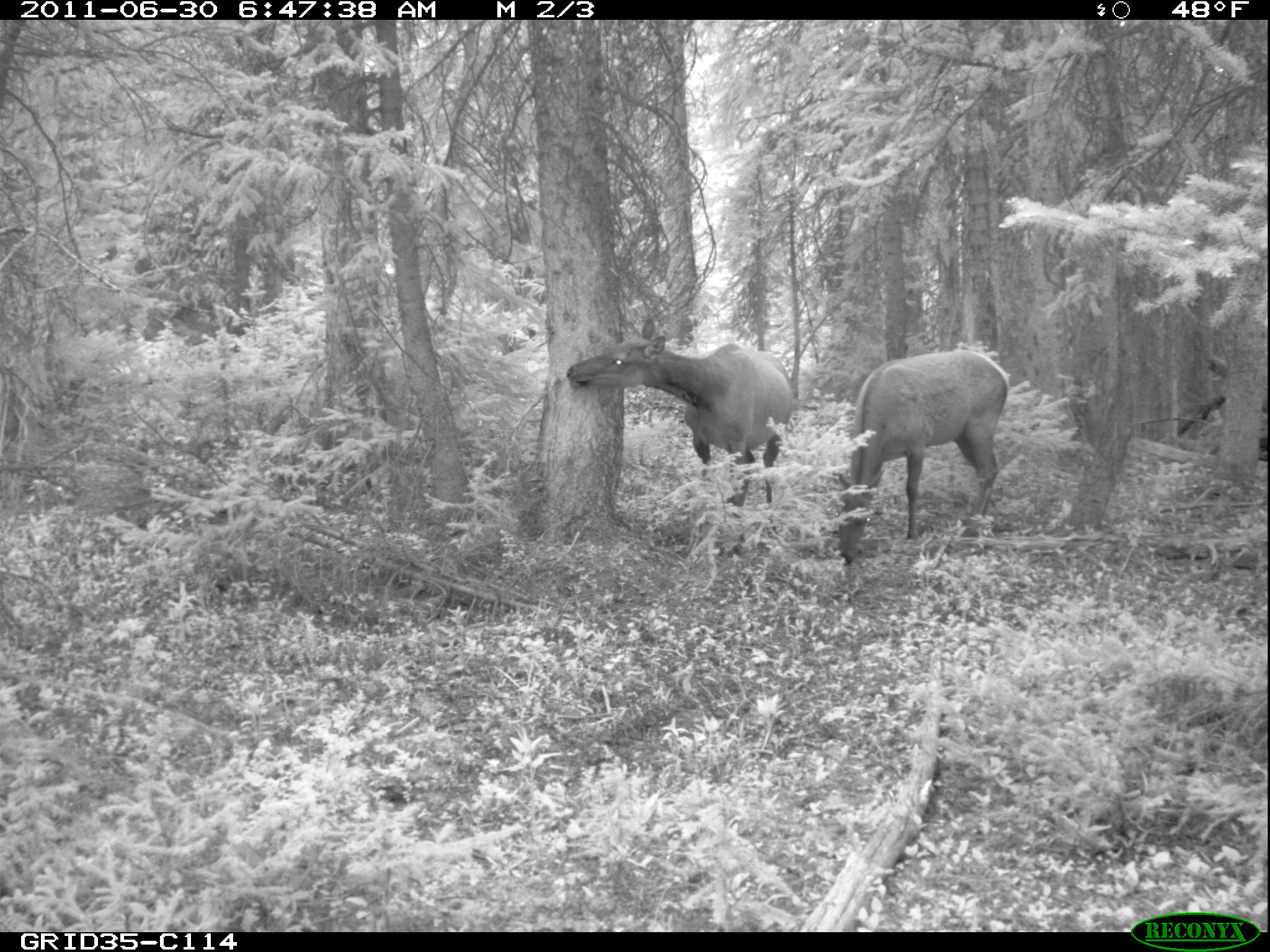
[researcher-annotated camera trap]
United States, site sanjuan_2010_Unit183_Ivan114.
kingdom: Animalia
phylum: Chordata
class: Mammalia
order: Artiodactyla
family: Cervidae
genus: Cervus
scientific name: Cervus elaphus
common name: red deer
Cervus elaphus (red deer).